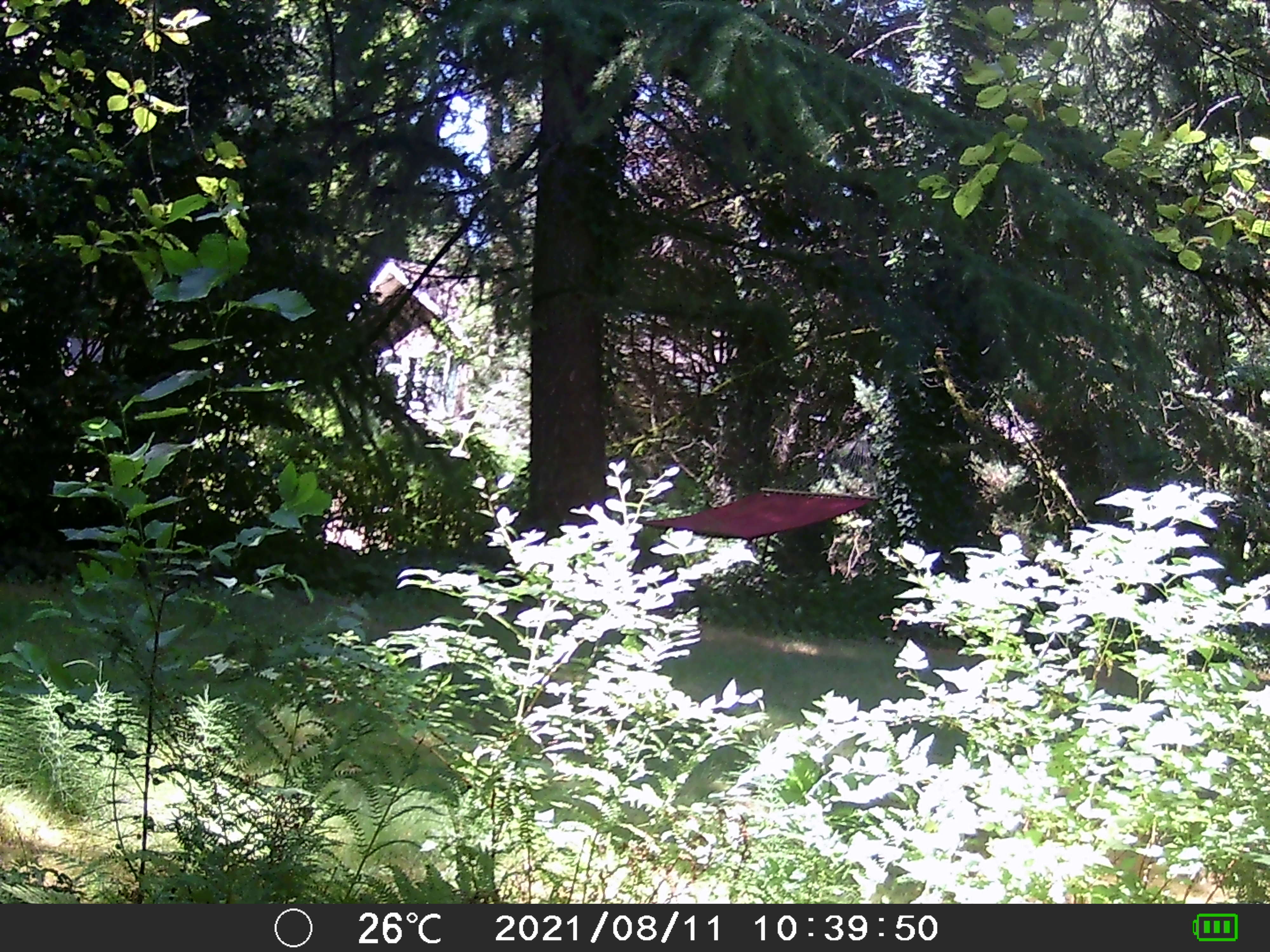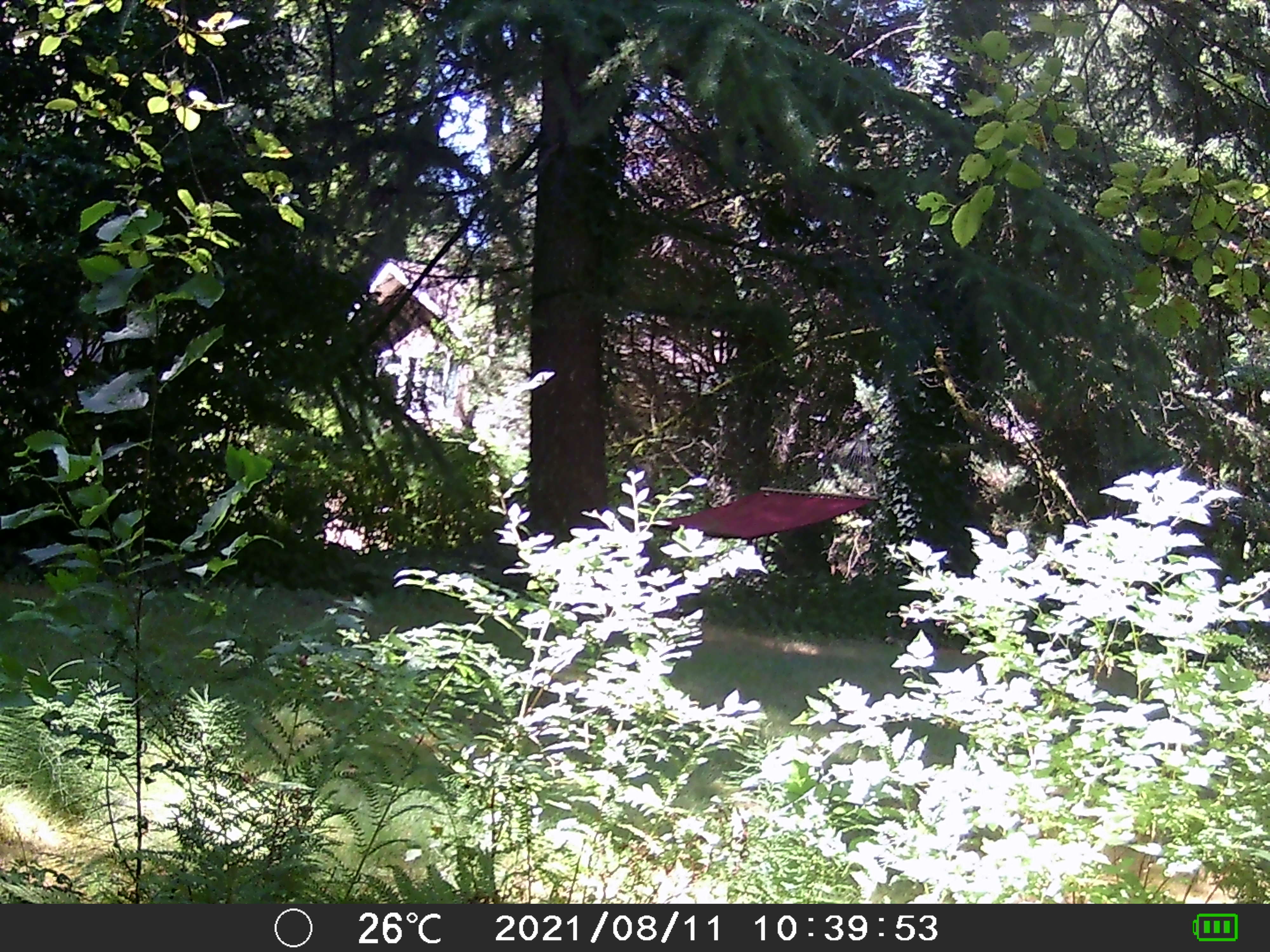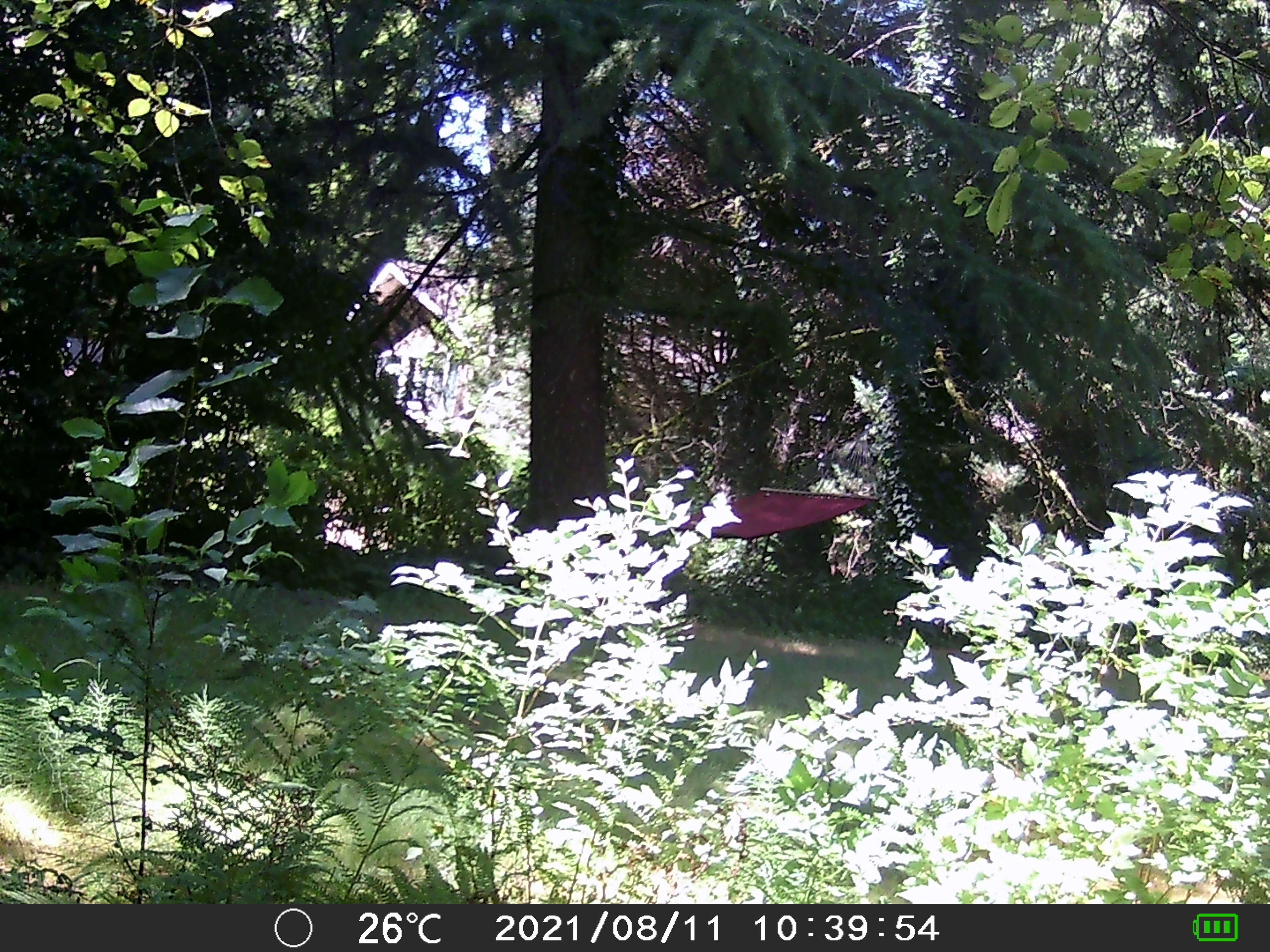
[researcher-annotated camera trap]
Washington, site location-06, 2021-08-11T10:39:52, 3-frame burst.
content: no animal present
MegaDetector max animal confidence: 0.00